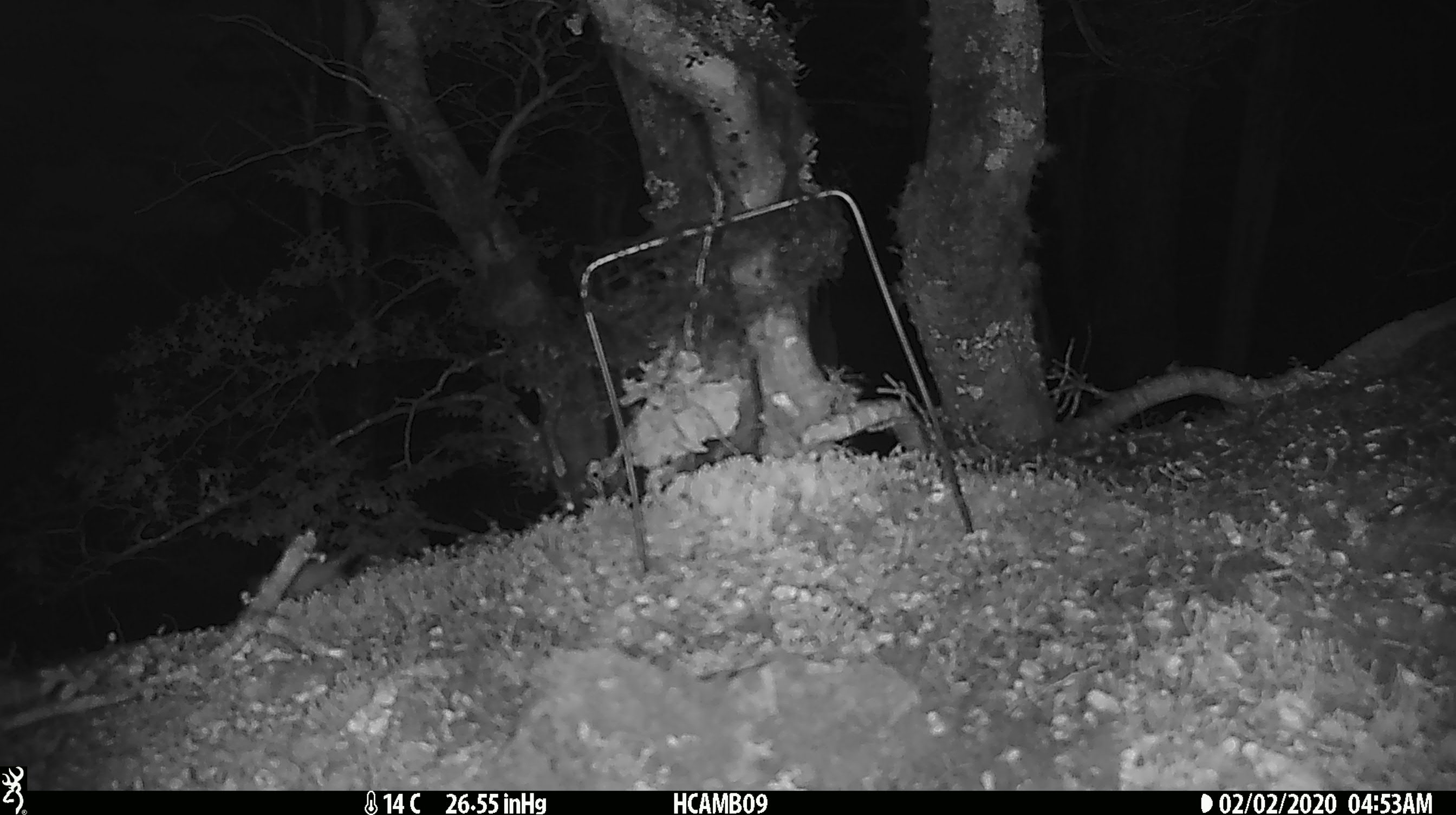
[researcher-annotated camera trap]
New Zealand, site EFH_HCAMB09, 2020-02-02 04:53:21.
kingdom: Animalia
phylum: Chordata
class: Mammalia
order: Rodentia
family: Muridae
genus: Mus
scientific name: Mus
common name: mouse